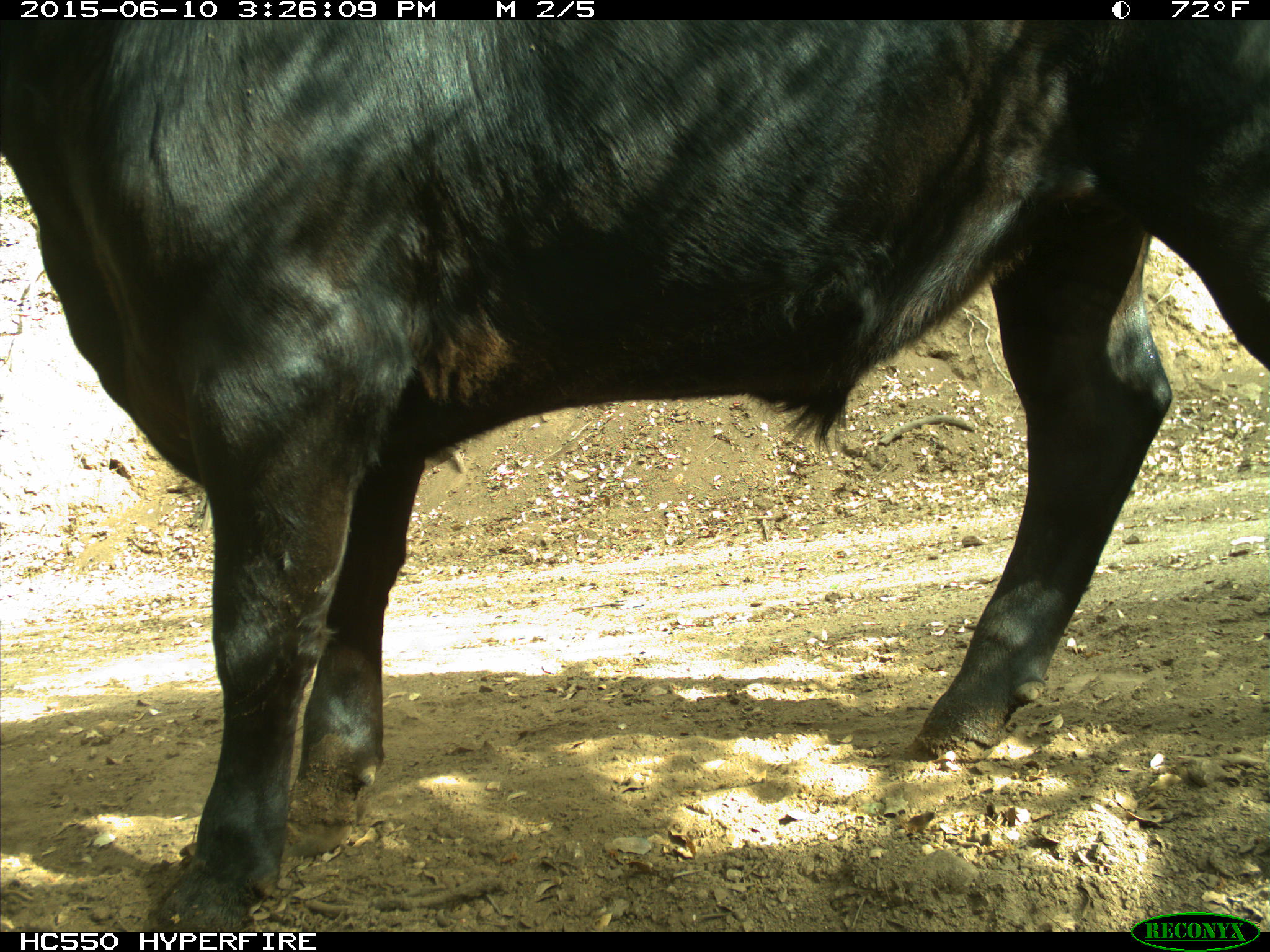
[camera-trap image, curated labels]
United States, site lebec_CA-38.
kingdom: Animalia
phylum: Chordata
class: Mammalia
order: Artiodactyla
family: Bovidae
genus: Bos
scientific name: Bos taurus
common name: domestic cow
Bos taurus (domestic cow).